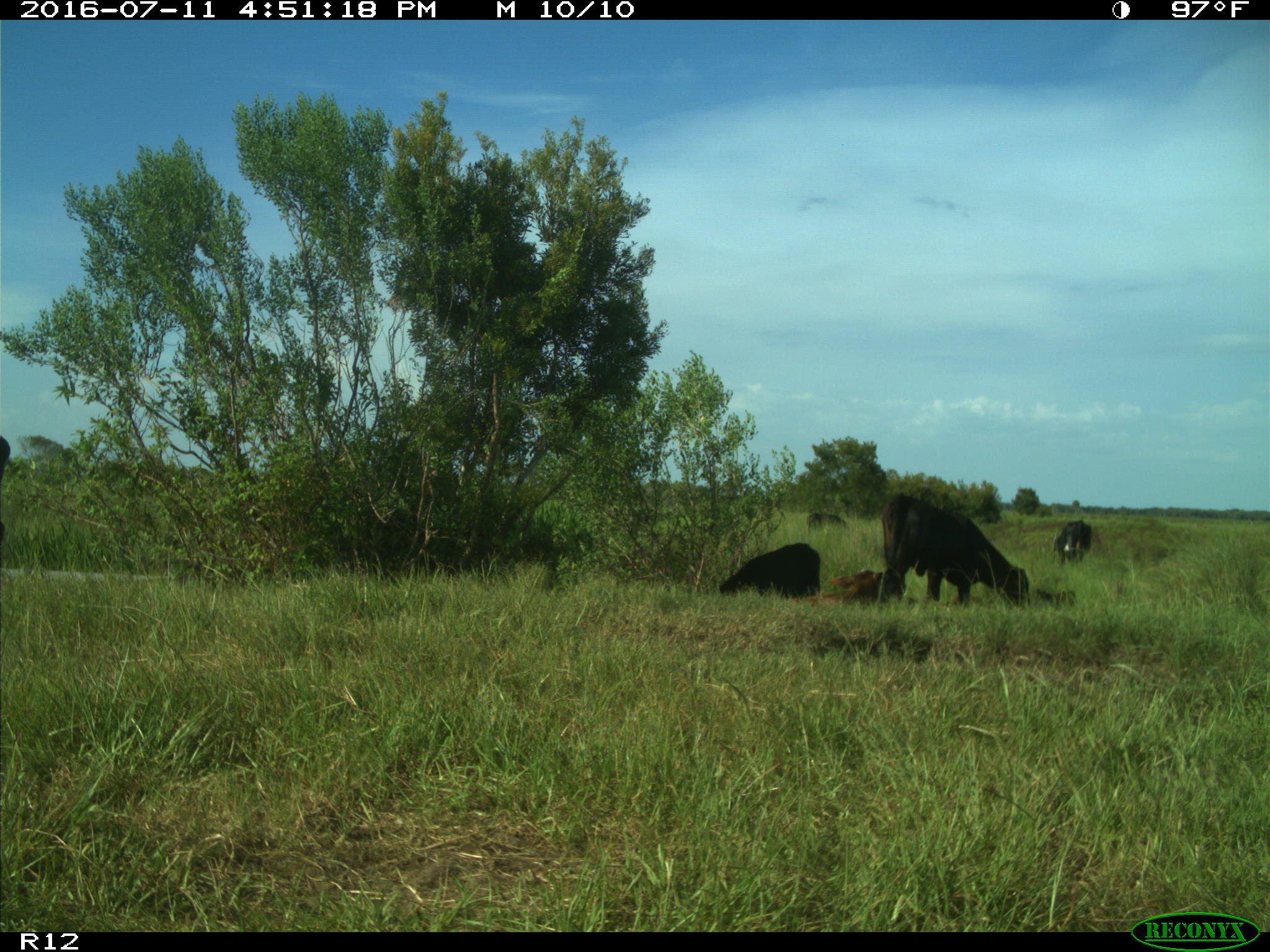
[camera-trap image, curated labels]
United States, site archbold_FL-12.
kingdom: Animalia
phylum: Chordata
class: Mammalia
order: Artiodactyla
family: Bovidae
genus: Bos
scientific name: Bos taurus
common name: domestic cow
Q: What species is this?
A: Bos taurus (domestic cow).